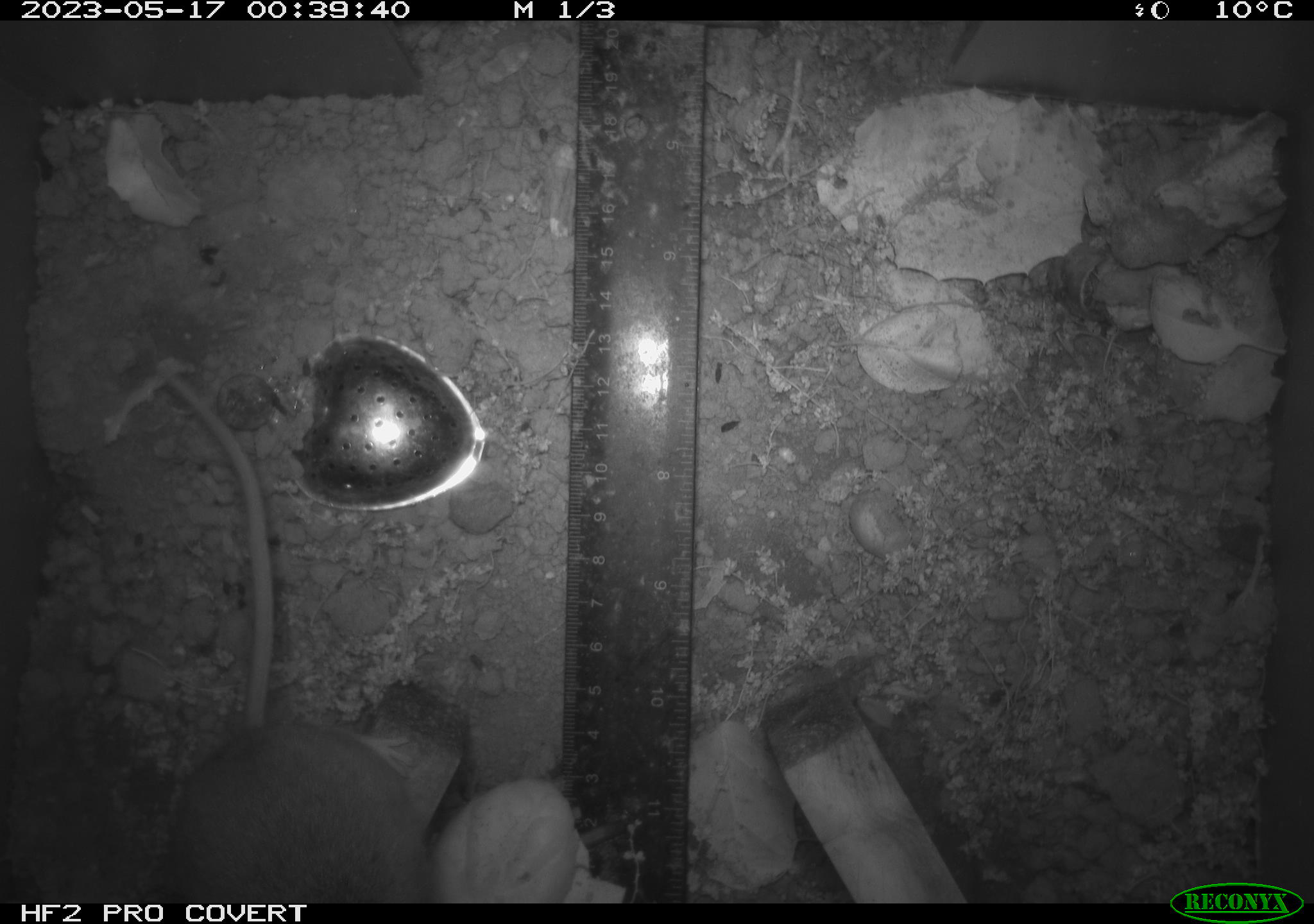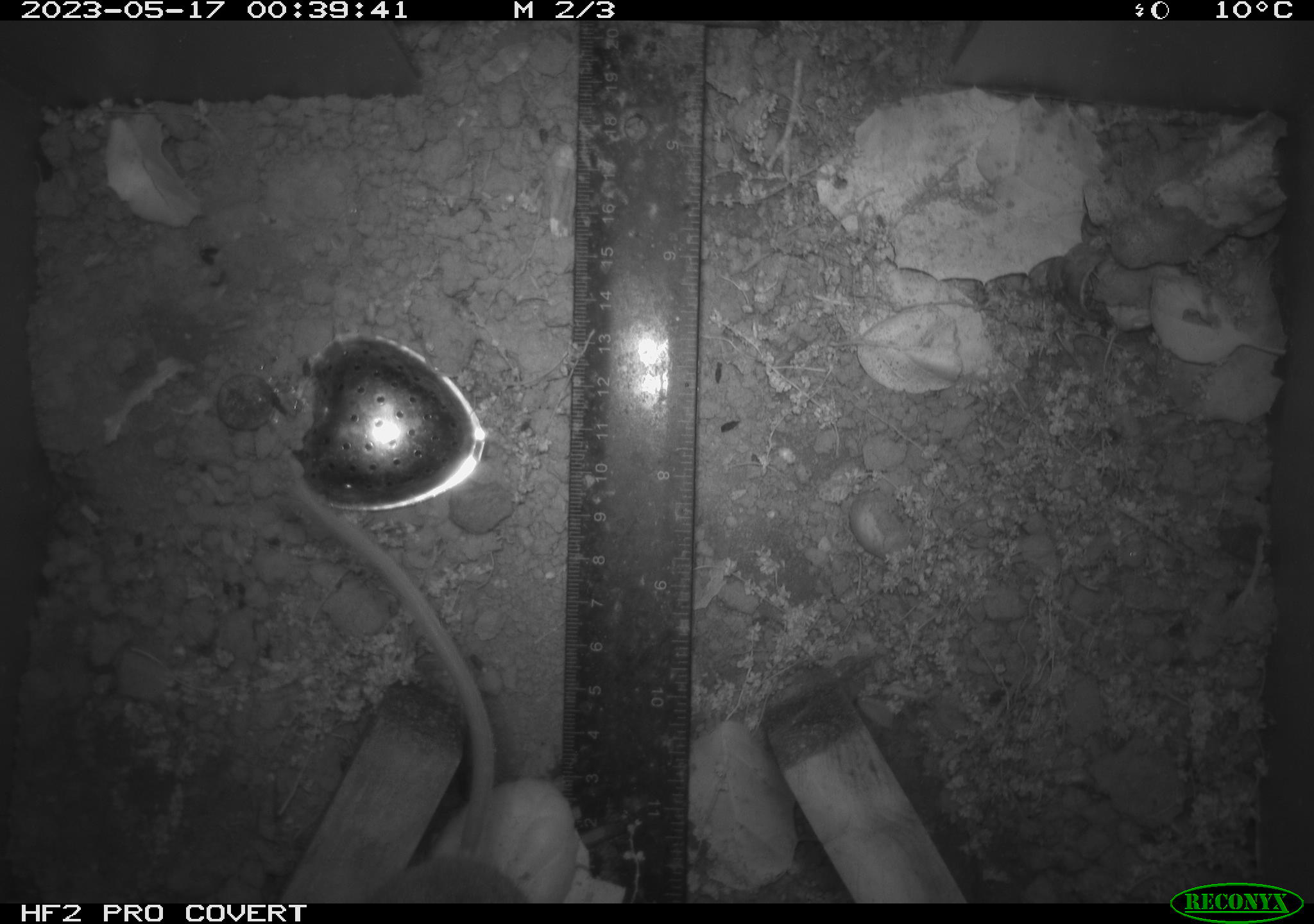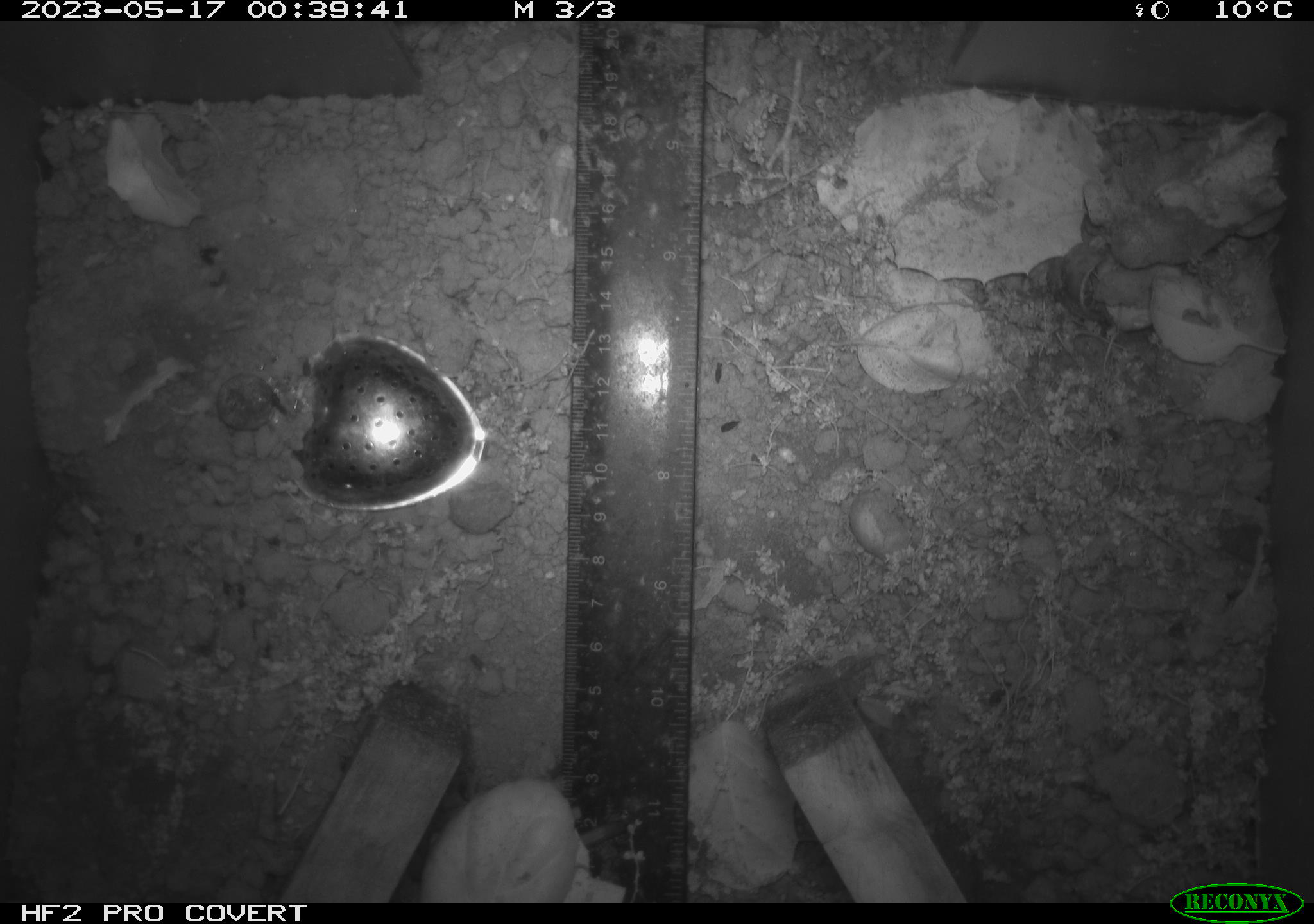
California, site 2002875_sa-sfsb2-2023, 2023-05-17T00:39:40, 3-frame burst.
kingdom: Animalia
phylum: Chordata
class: Mammalia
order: Rodentia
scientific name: Rodentia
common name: mouse species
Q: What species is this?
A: Mouse species (Rodentia).